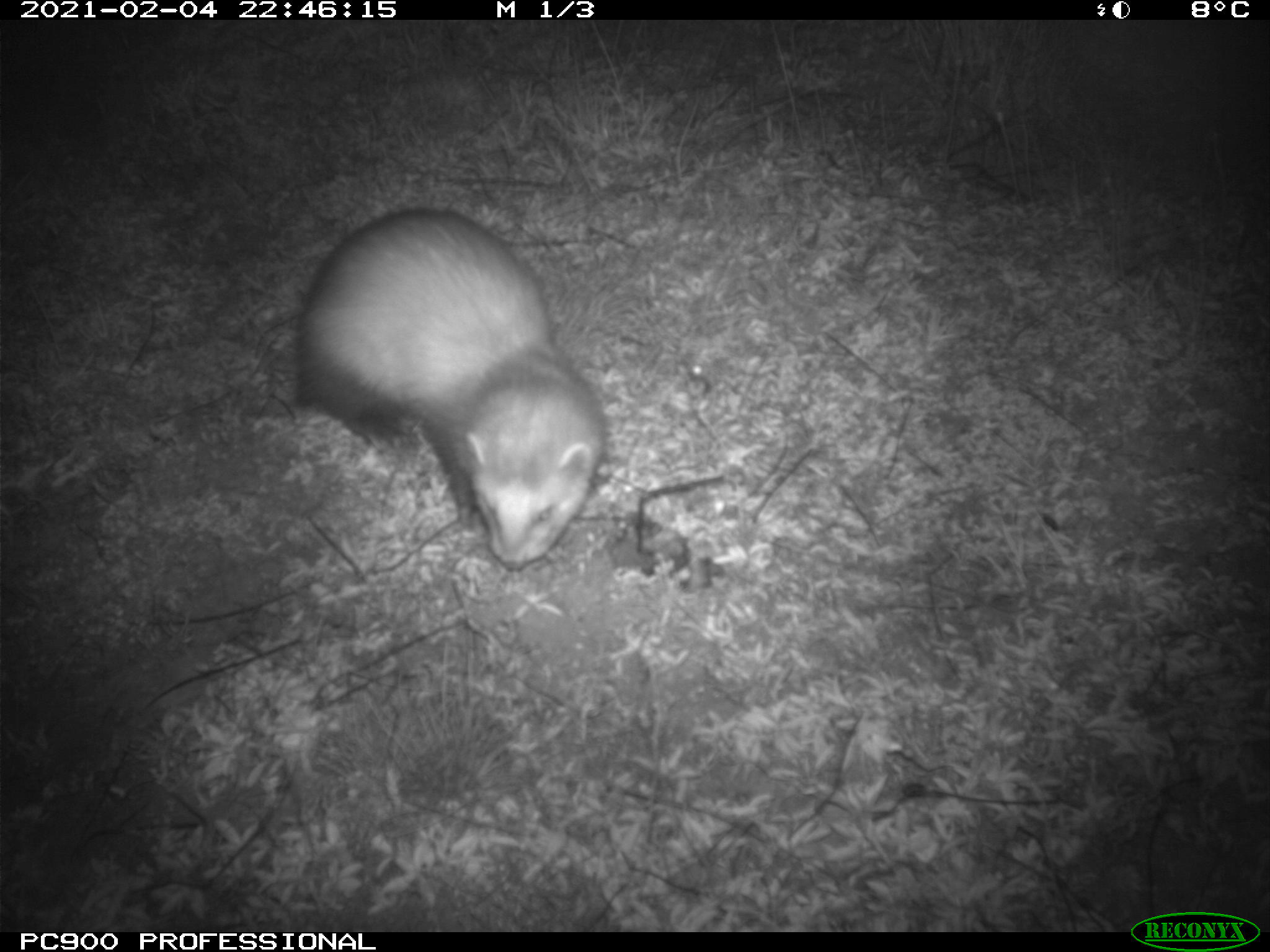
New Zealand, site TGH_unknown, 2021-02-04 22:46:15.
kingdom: Animalia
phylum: Chordata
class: Mammalia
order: Carnivora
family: Mustelidae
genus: Mustela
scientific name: Mustela furo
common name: ferret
Ferret (Mustela furo).